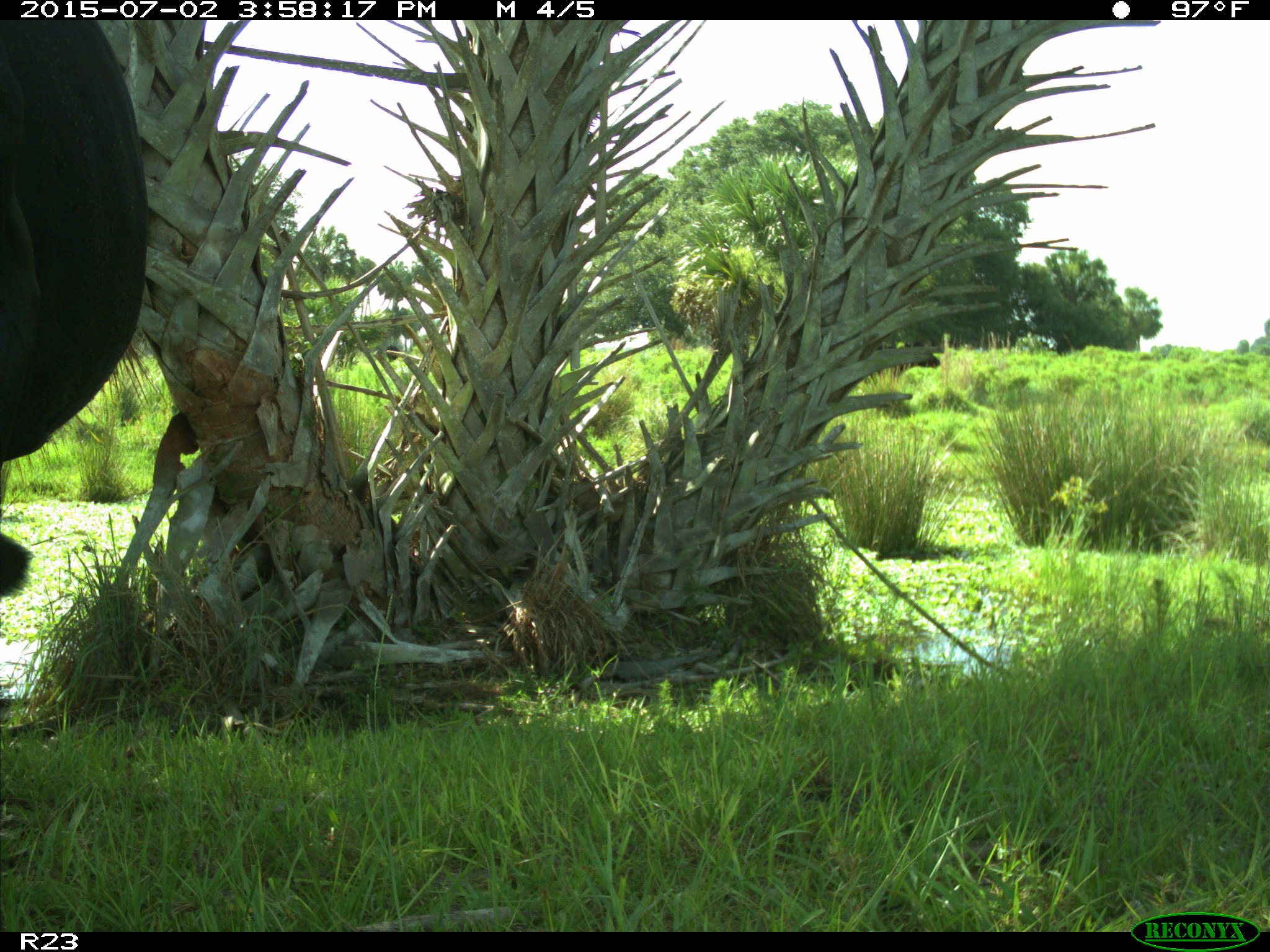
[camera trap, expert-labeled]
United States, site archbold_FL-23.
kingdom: Animalia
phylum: Chordata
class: Mammalia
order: Artiodactyla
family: Bovidae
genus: Bos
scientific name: Bos taurus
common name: domestic cow